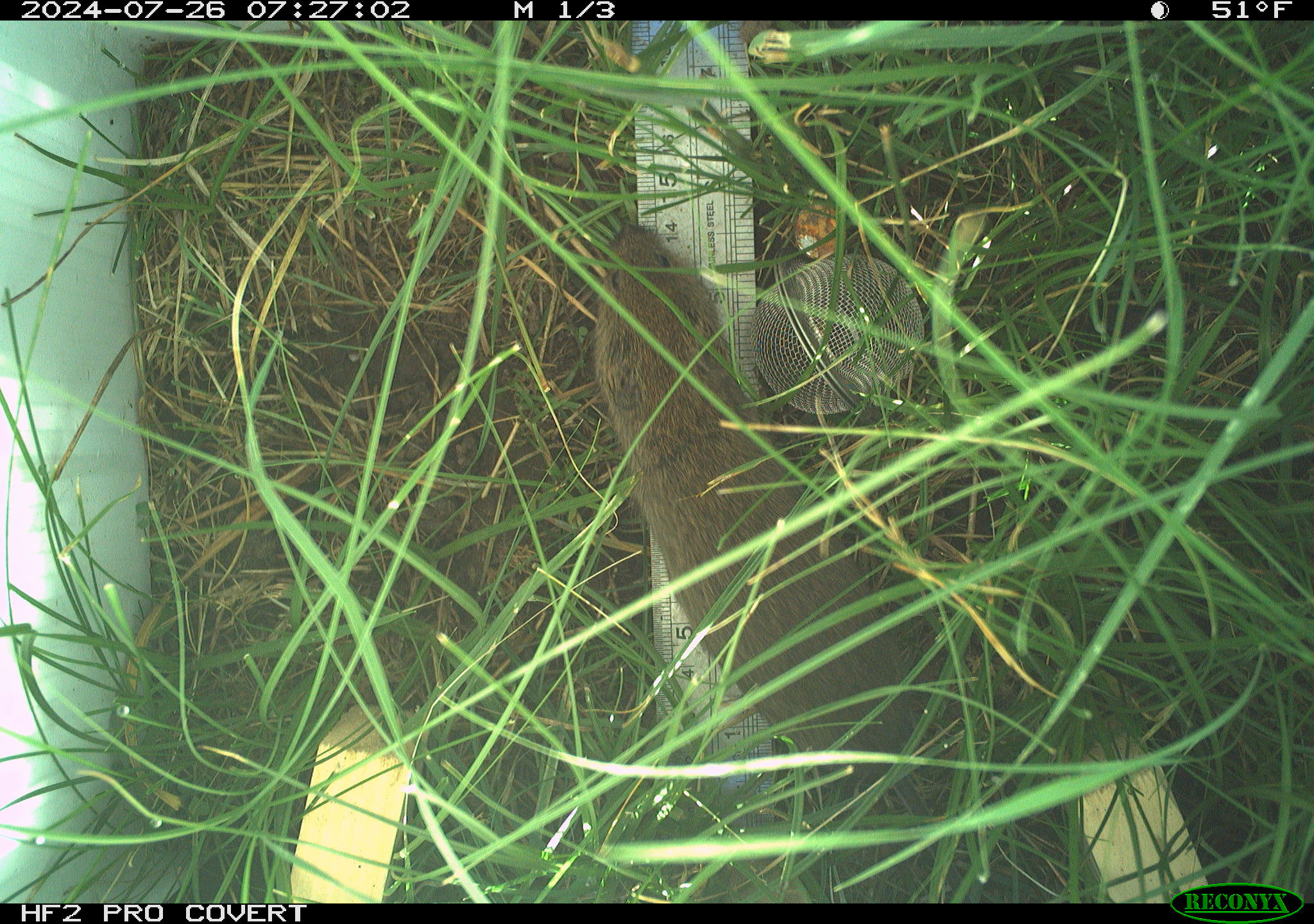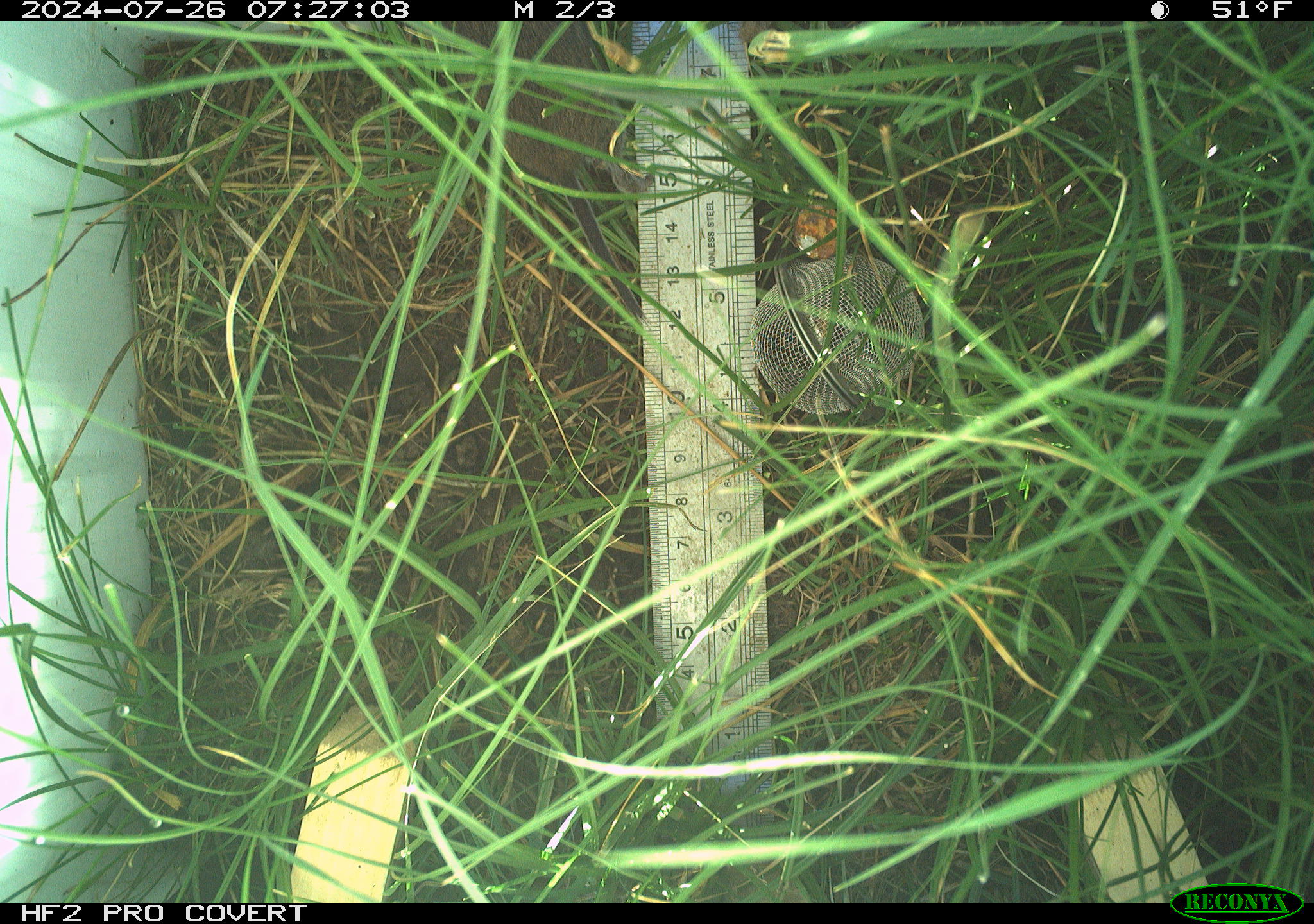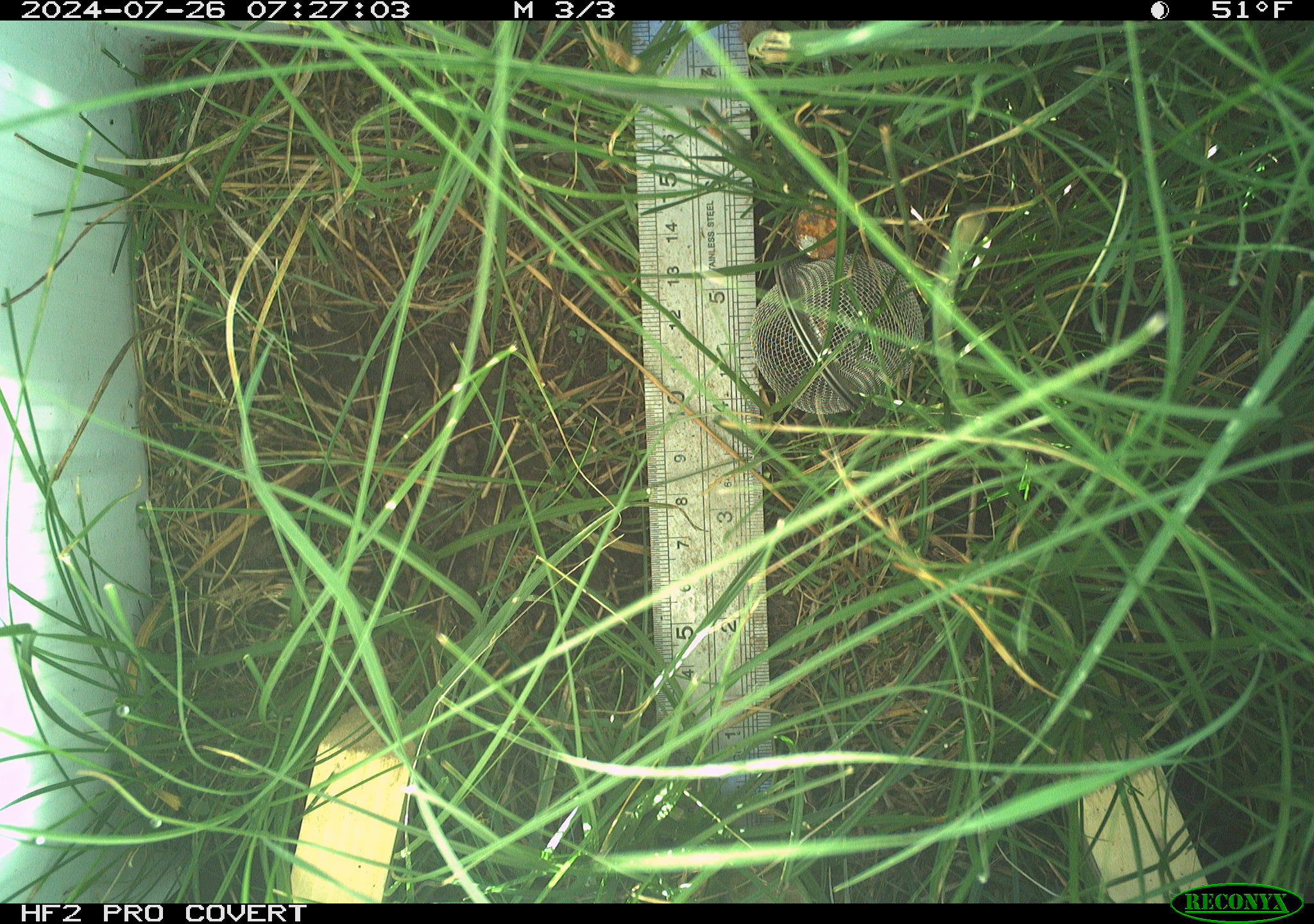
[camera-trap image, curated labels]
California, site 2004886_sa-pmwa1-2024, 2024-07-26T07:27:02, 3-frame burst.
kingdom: Animalia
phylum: Chordata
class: Mammalia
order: Rodentia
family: Cricetidae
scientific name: Arvicolinae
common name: voles, lemmings, and muskrats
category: arvicolinae subfamily